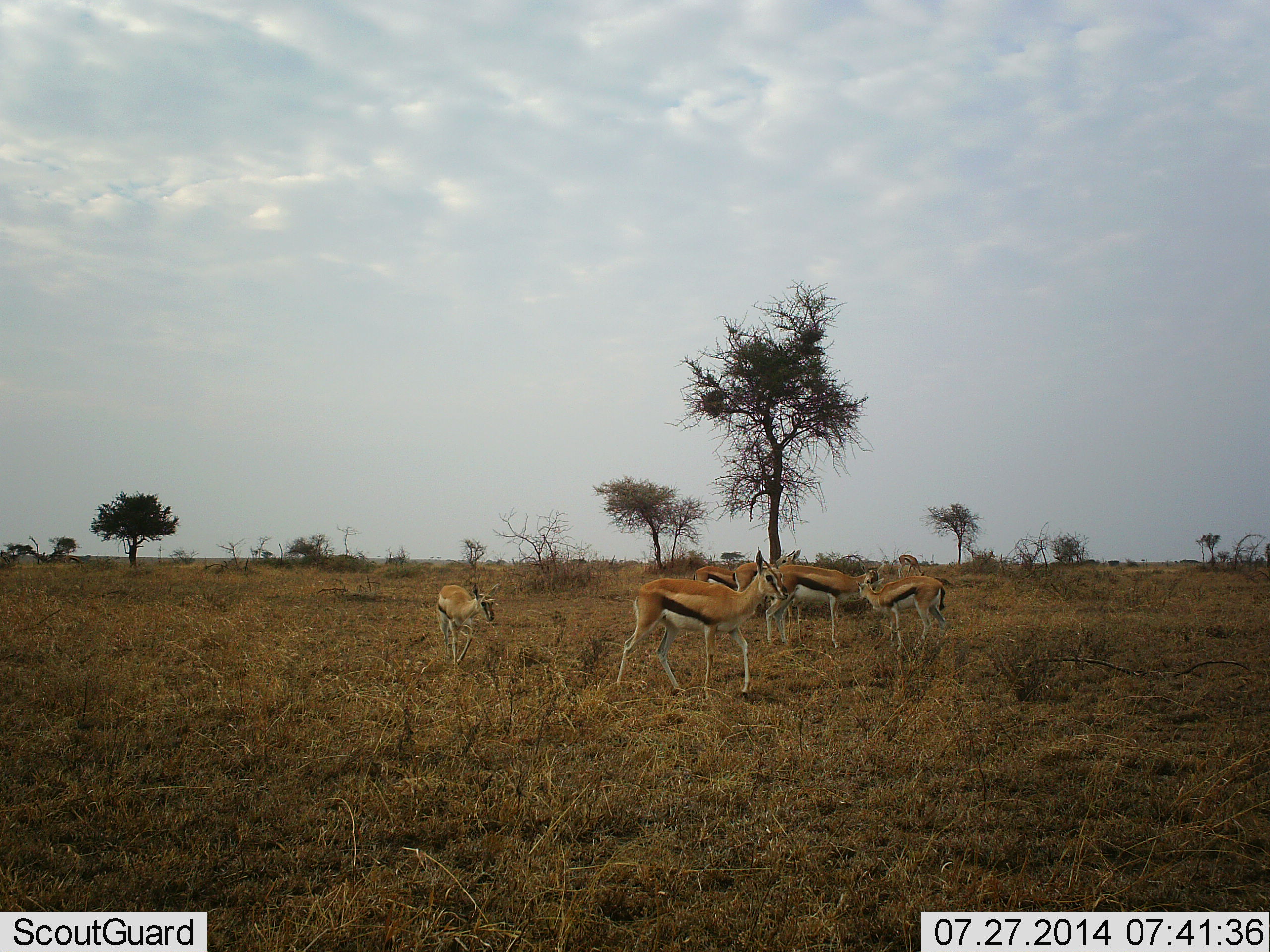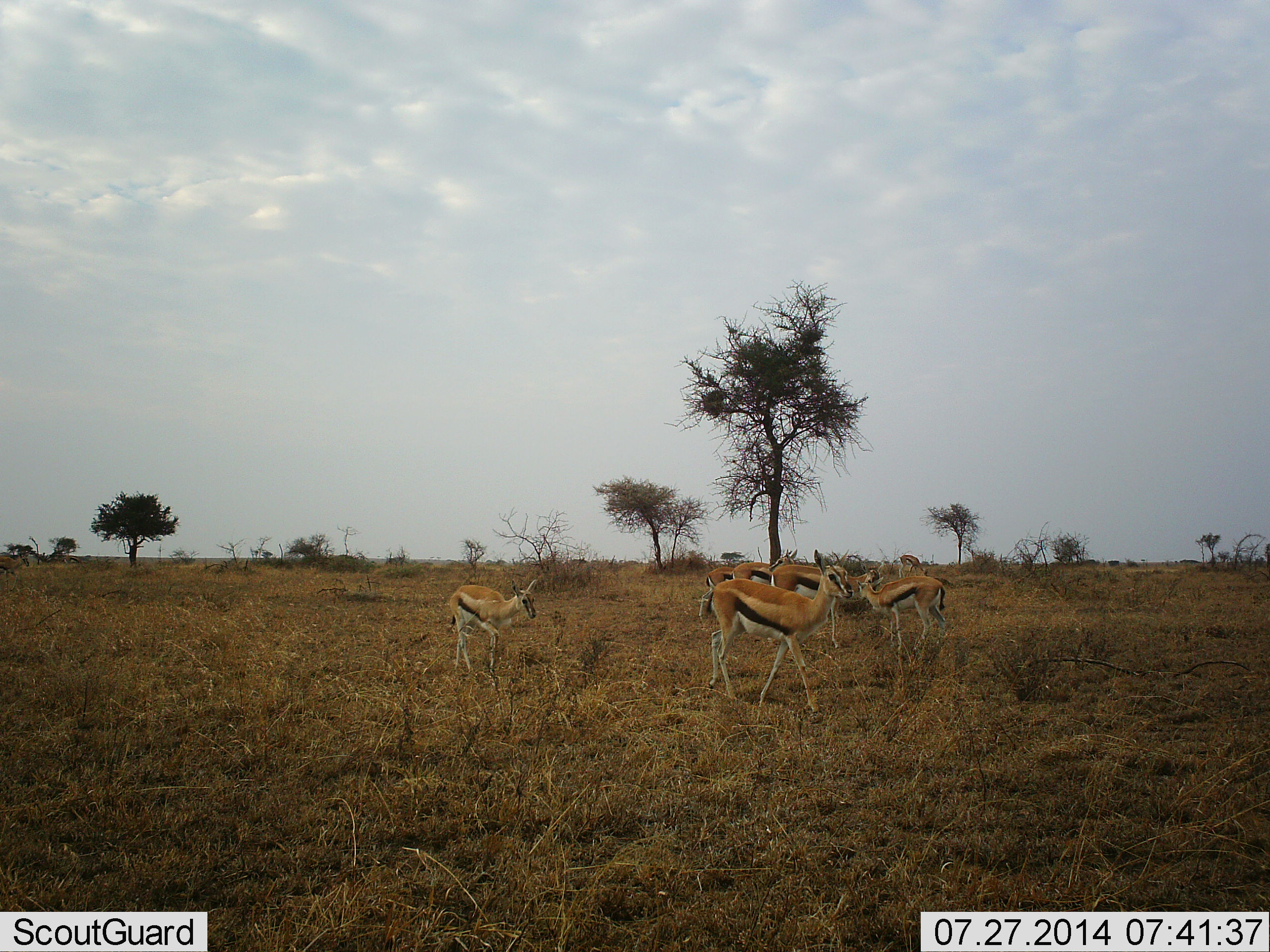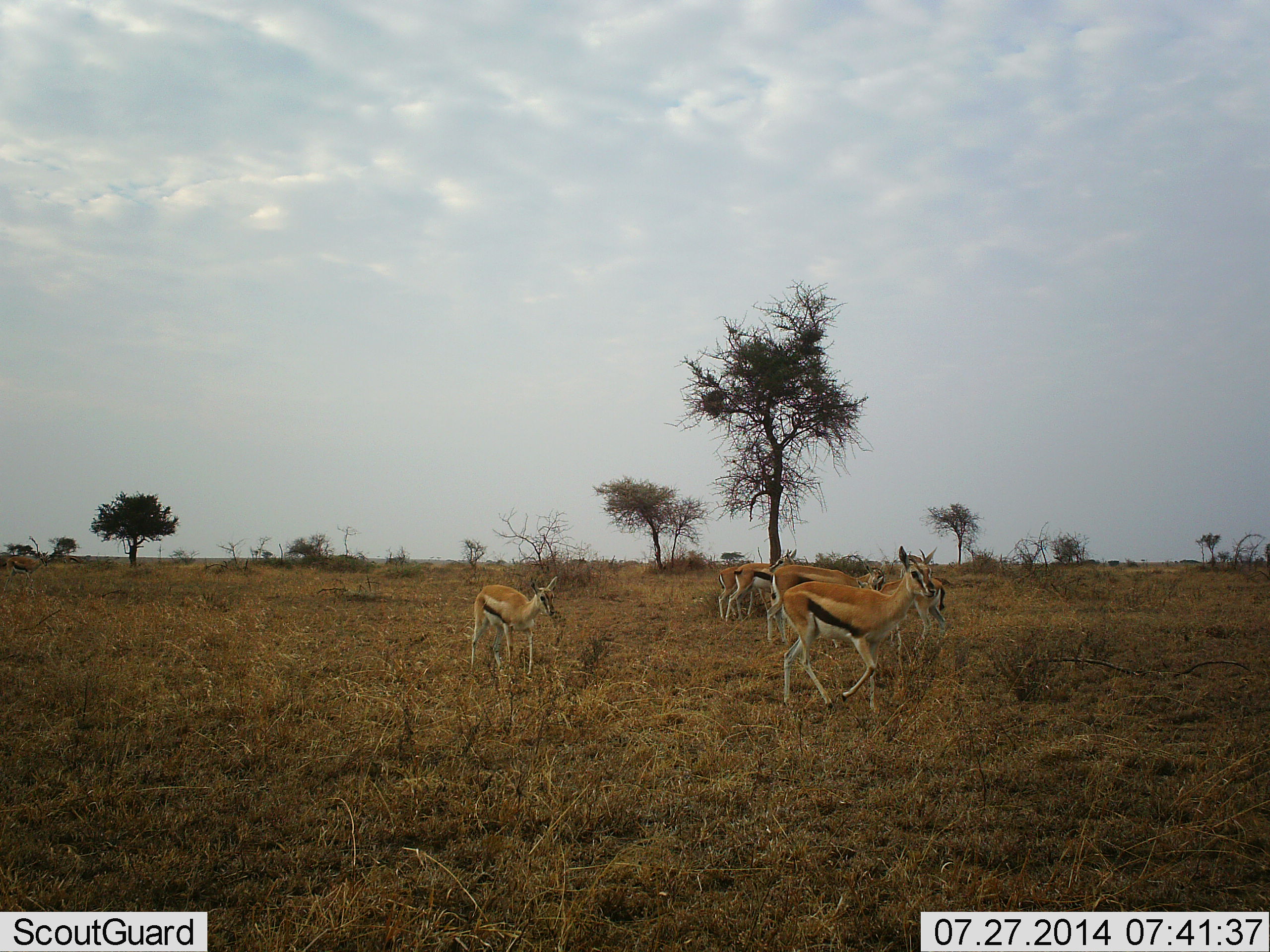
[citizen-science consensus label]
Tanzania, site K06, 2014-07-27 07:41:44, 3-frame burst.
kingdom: Animalia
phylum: Chordata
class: Mammalia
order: Artiodactyla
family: Bovidae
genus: Eudorcas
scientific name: Eudorcas thomsonii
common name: thomson's gazelle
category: gazellethomsons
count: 7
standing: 70%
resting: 0%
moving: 90%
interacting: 0%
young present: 10%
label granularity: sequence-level